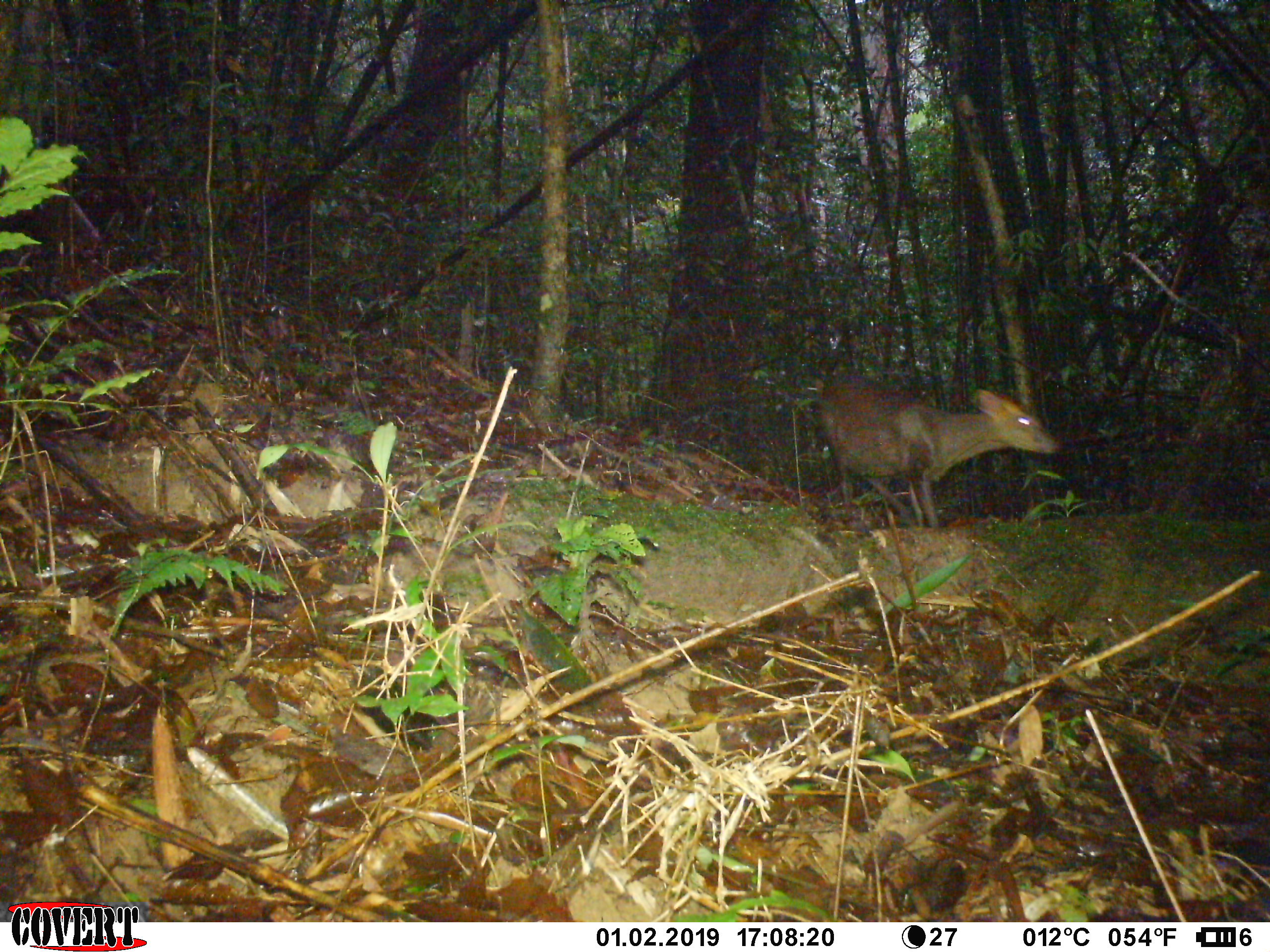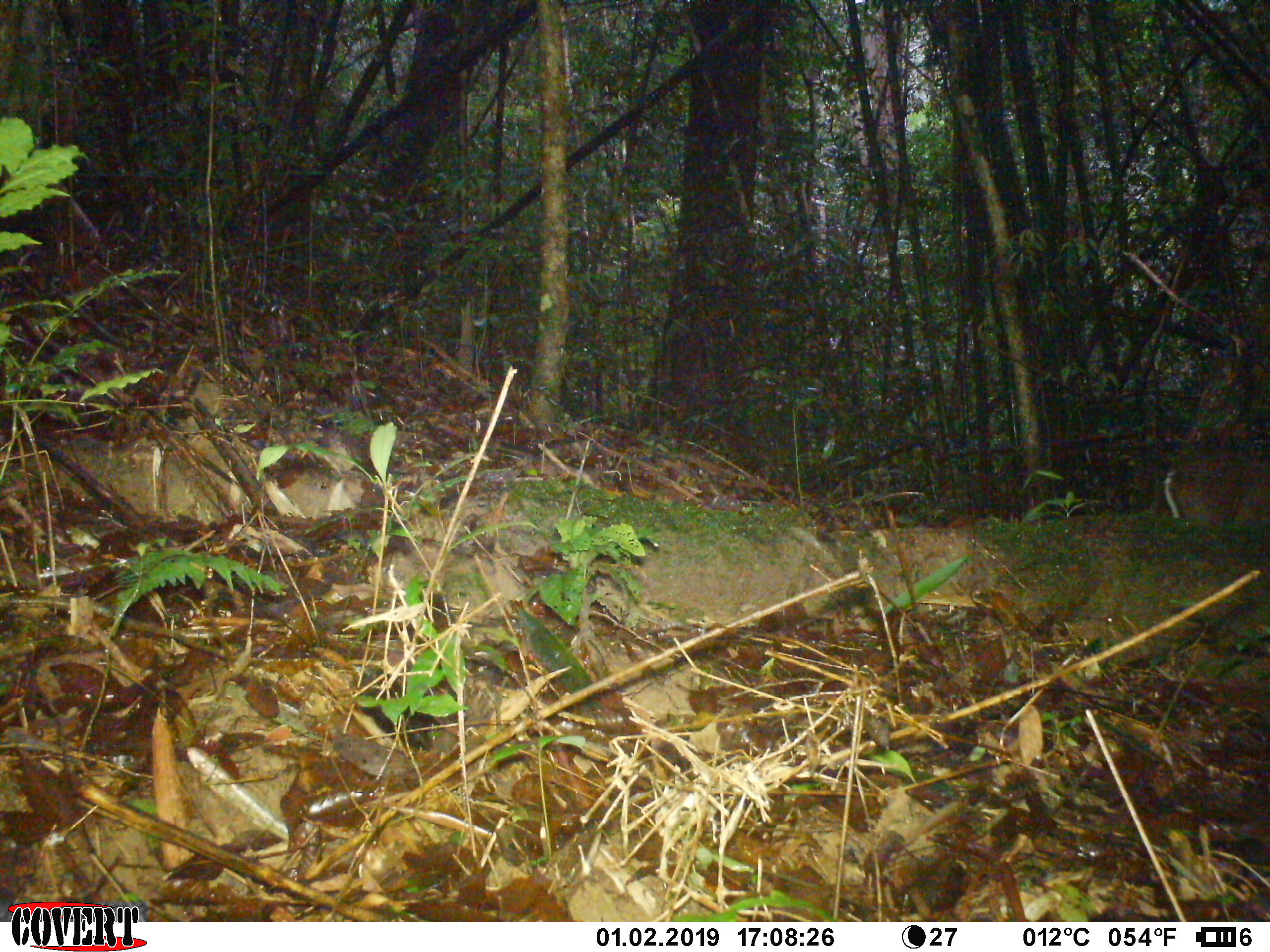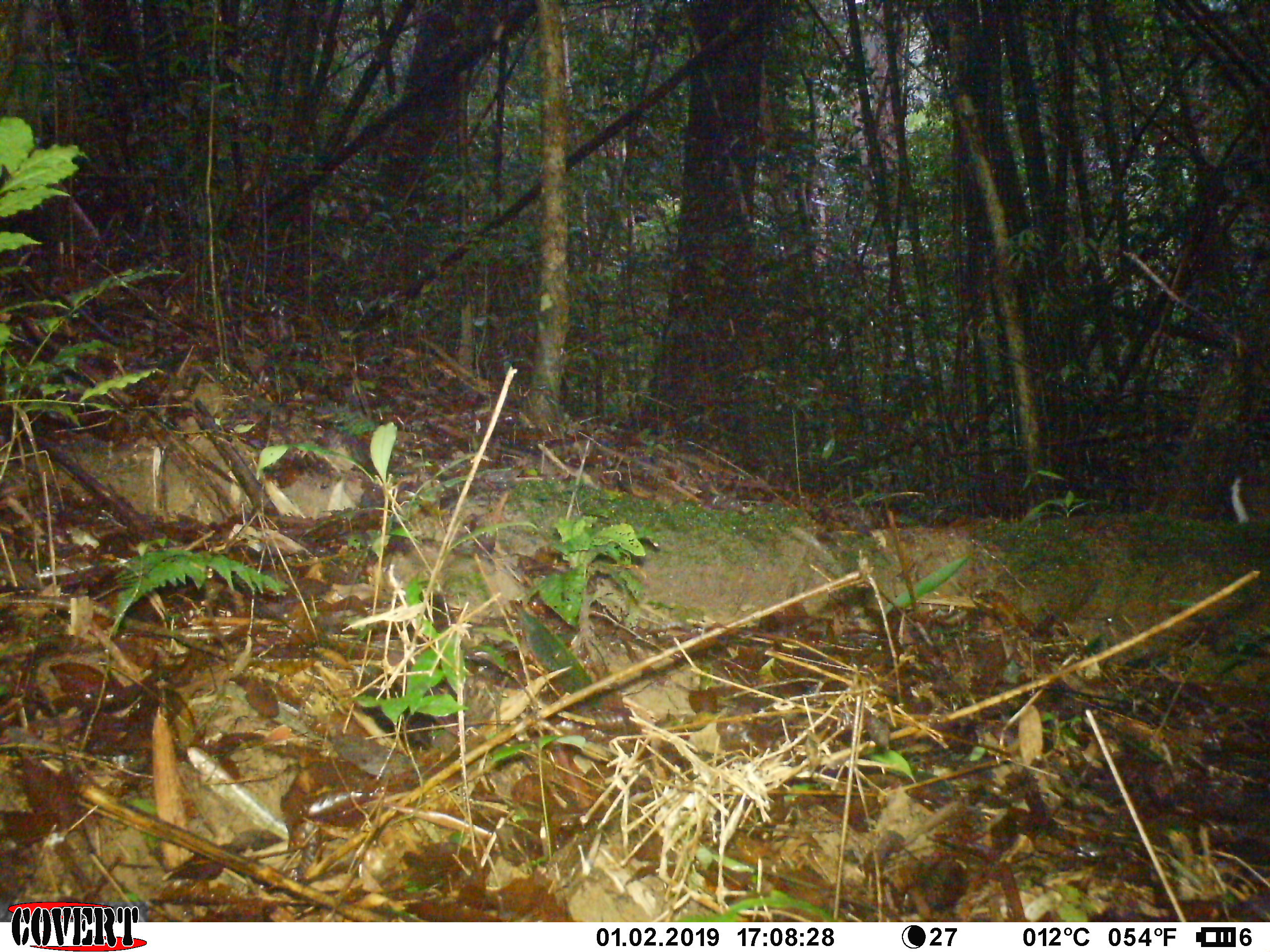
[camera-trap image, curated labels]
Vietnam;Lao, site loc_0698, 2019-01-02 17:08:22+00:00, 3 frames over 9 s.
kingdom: Animalia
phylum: Chordata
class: Mammalia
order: Artiodactyla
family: Cervidae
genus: Muntiacus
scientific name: Muntiacus rooseveltorum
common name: roosevelt's muntjac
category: roosevelts muntjac group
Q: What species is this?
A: Roosevelts muntjac group (roosevelt's muntjac) (Muntiacus rooseveltorum).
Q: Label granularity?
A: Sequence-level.